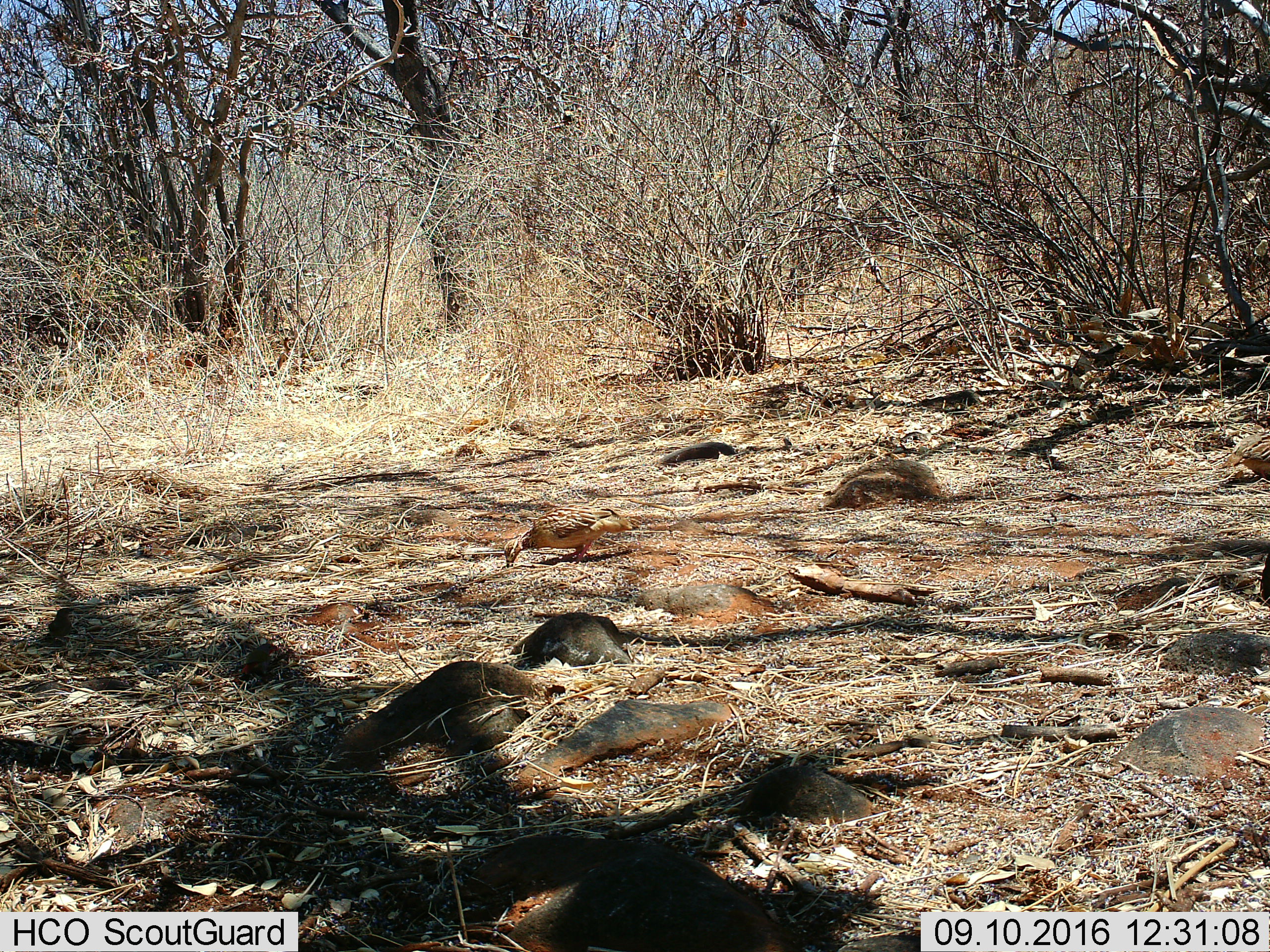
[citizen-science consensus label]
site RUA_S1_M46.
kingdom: Animalia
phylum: Chordata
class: Aves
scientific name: Aves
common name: bird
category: birdother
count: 2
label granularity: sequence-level